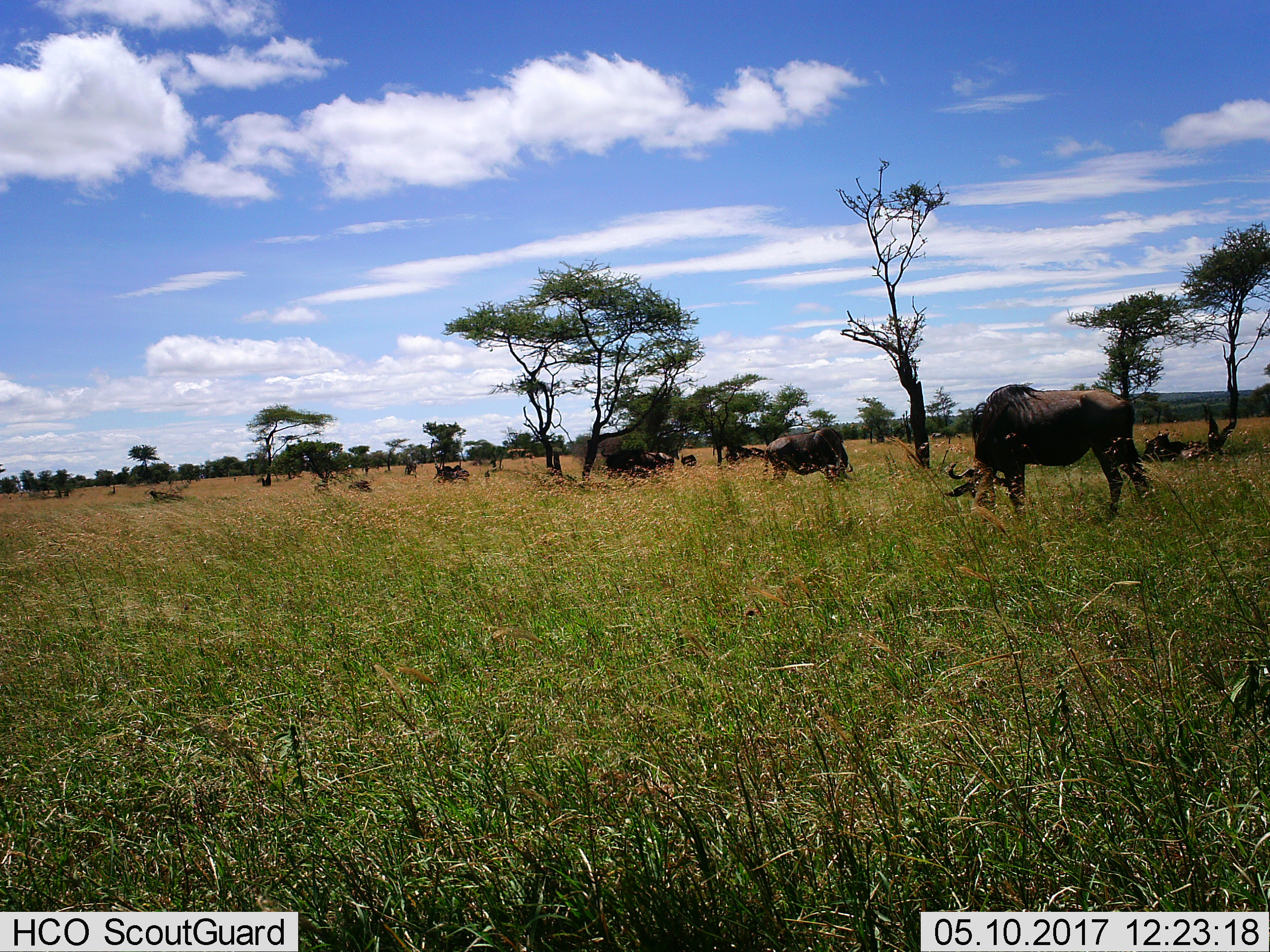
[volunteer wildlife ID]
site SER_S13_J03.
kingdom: Animalia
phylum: Chordata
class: Mammalia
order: Artiodactyla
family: Bovidae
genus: Connochaetes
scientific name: Connochaetes taurinus taurinus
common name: blue wildebeest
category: wildebeestblue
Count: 4.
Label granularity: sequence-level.